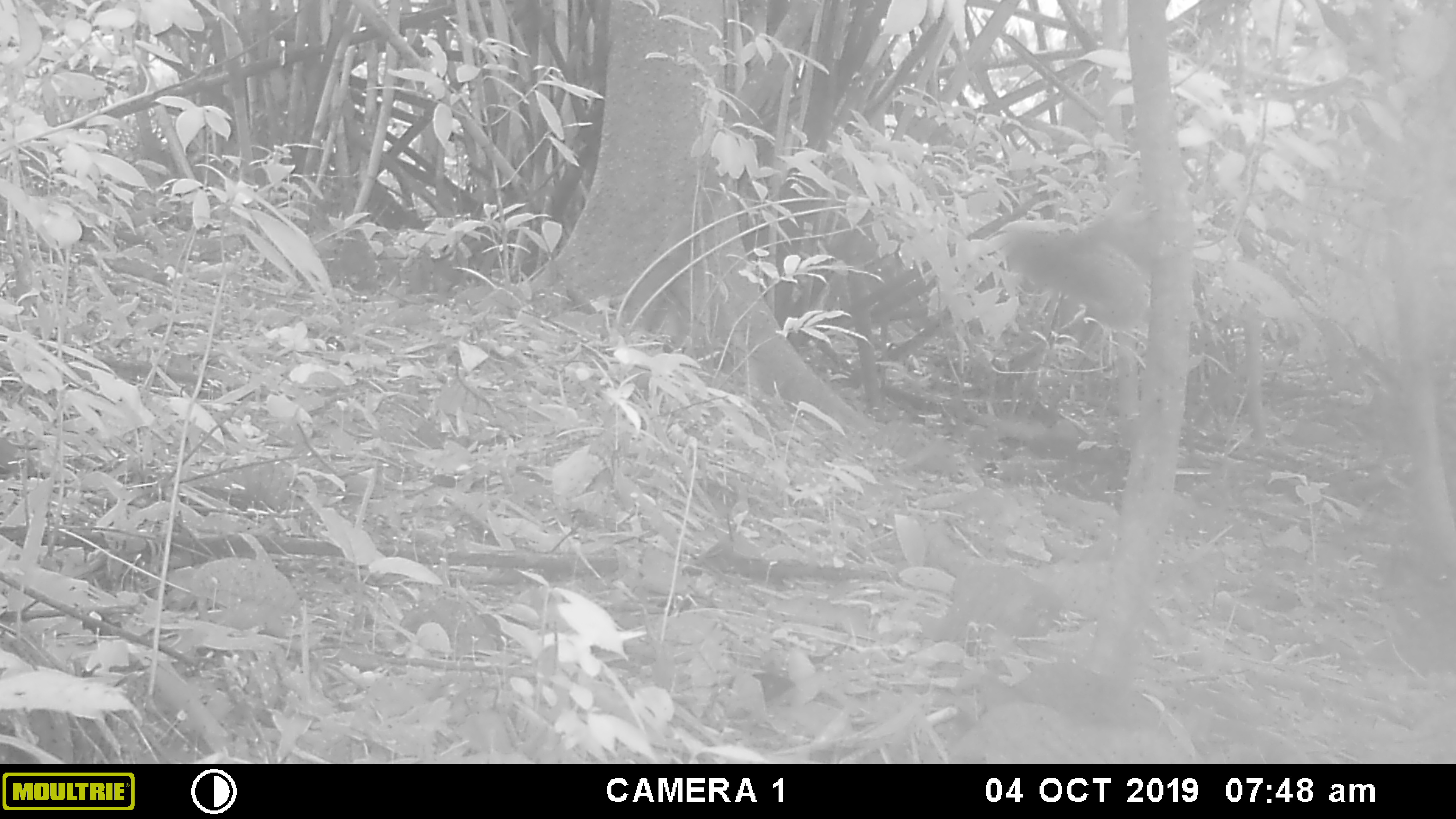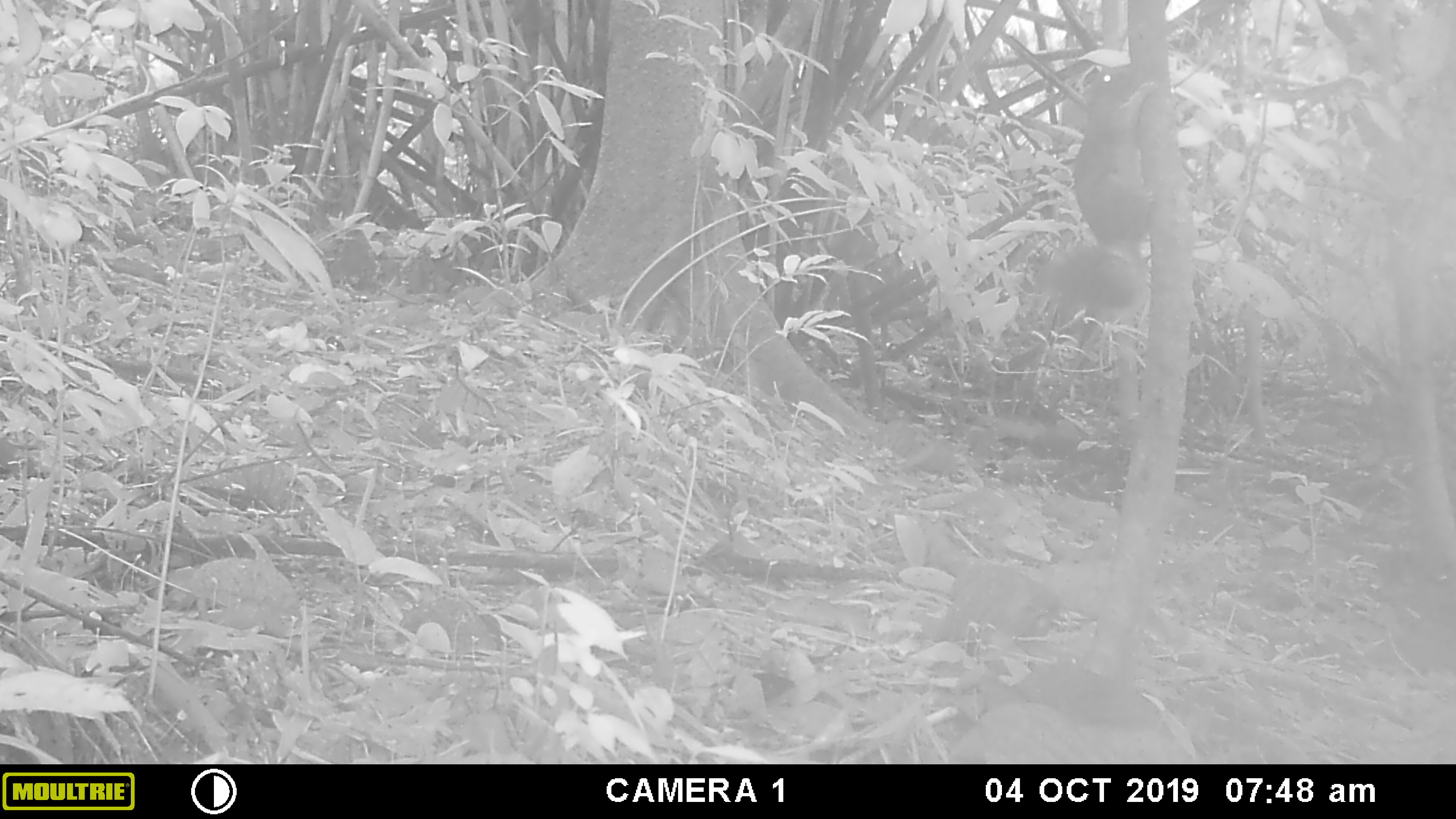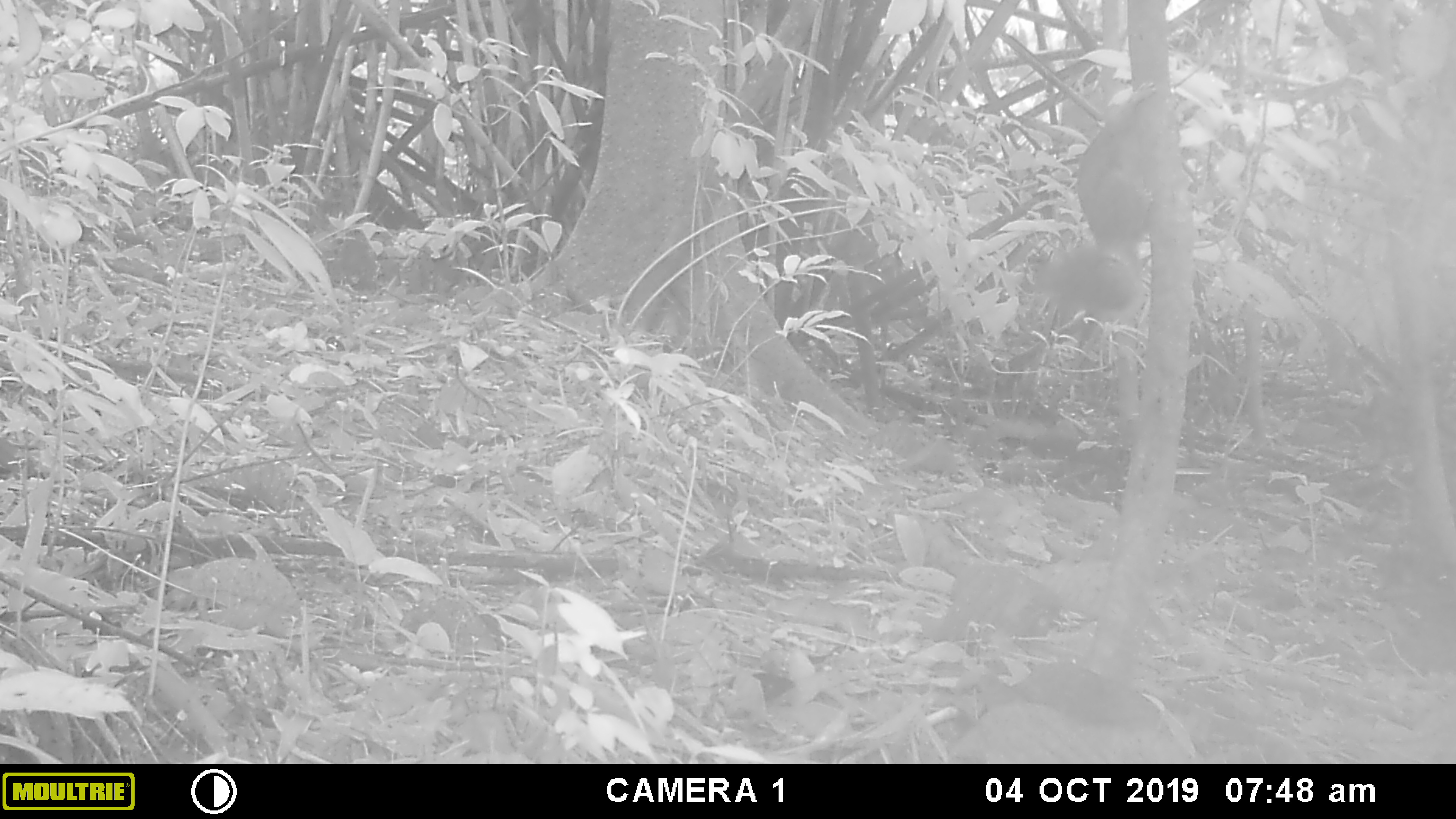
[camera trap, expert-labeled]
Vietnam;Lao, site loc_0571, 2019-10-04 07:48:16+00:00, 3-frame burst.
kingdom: Animalia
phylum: Chordata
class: Mammalia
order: Rodentia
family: Sciuridae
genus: Callosciurus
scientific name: Callosciurus erythraeus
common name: pallas's squirrel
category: pallass squirrel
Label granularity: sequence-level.